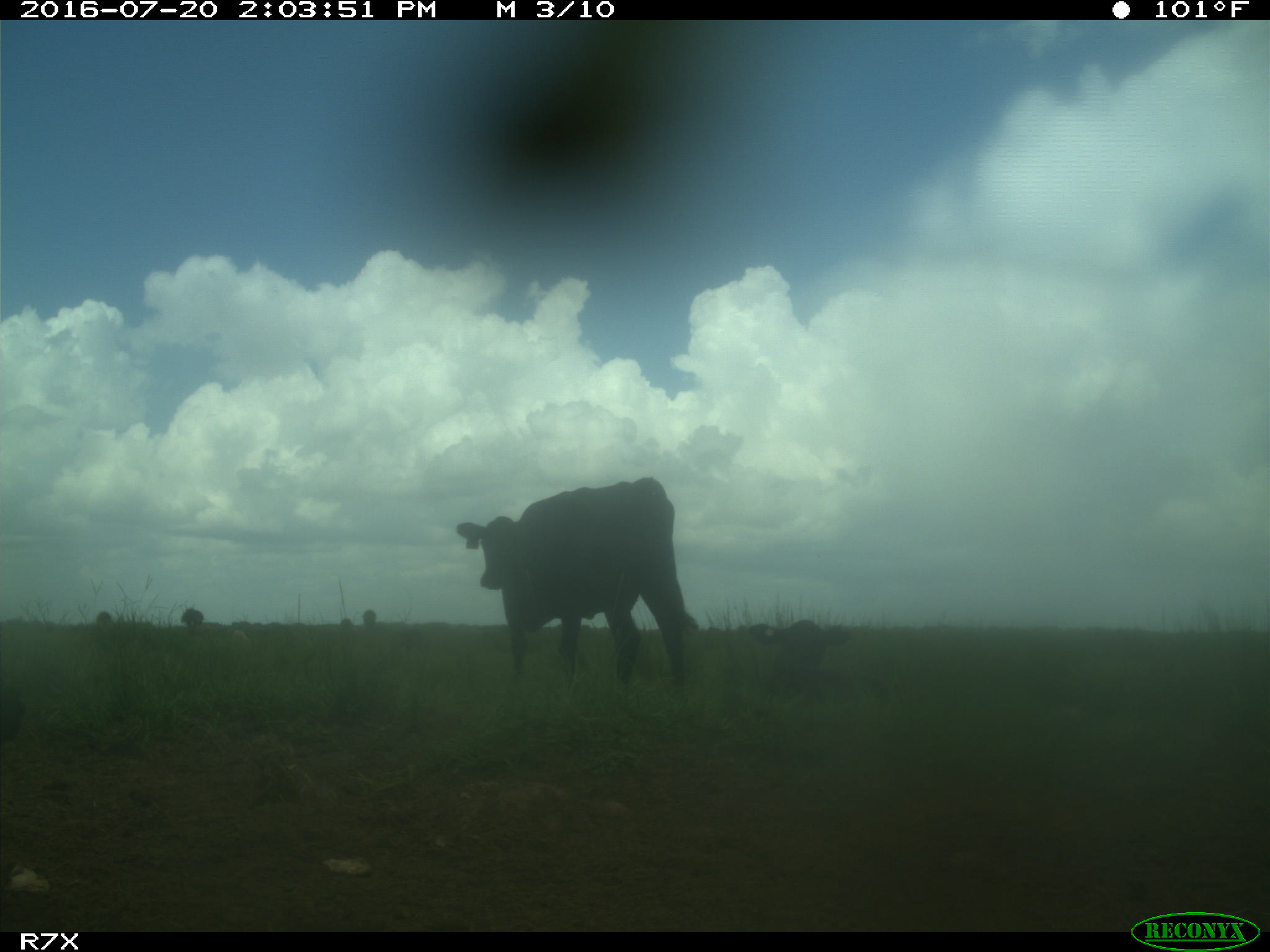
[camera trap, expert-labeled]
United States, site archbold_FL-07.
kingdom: Animalia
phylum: Chordata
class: Mammalia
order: Artiodactyla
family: Bovidae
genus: Bos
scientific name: Bos taurus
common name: domestic cow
Bos taurus (domestic cow).